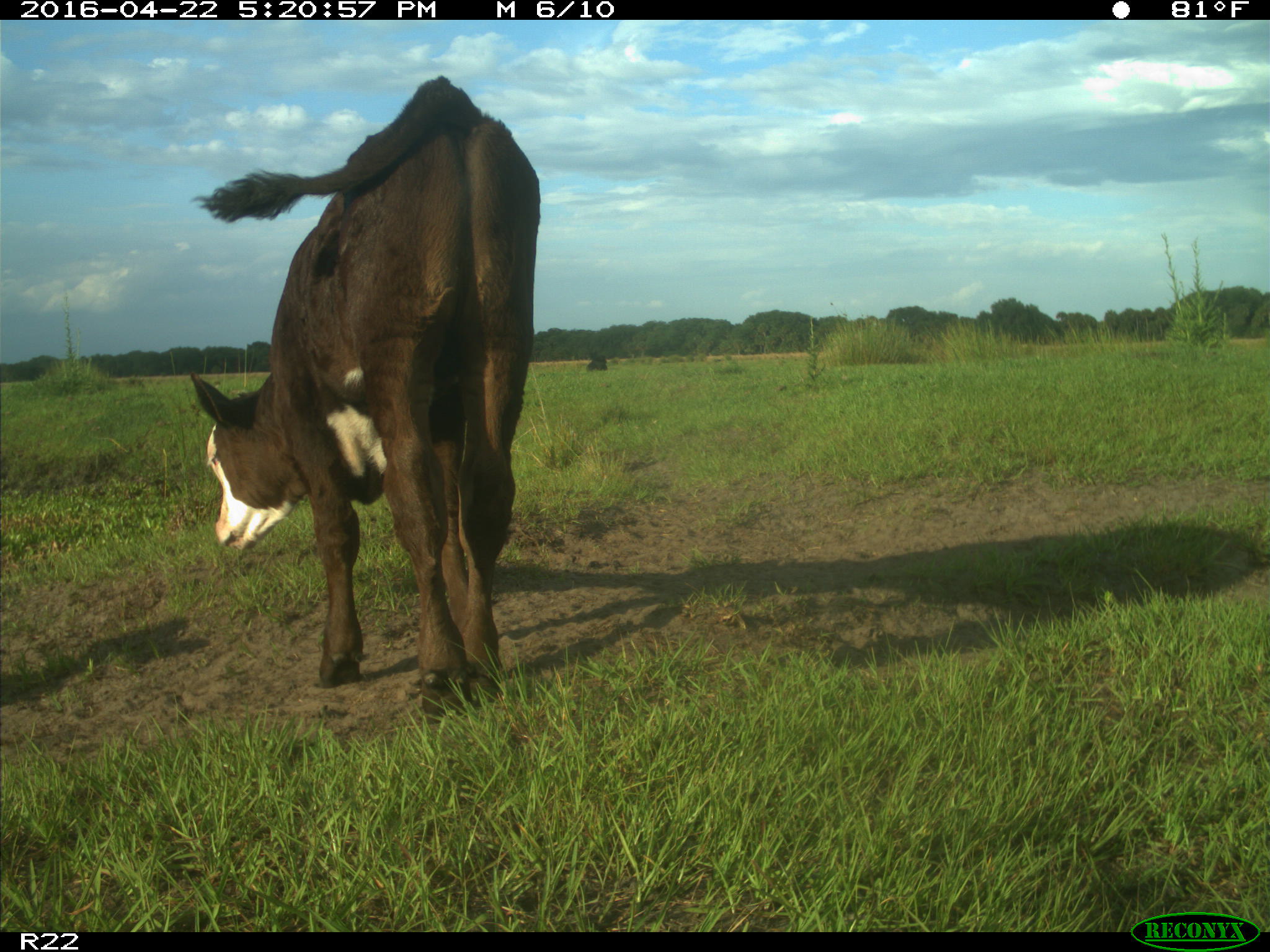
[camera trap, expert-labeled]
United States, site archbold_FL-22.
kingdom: Animalia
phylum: Chordata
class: Mammalia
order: Artiodactyla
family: Bovidae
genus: Bos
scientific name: Bos taurus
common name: domestic cow